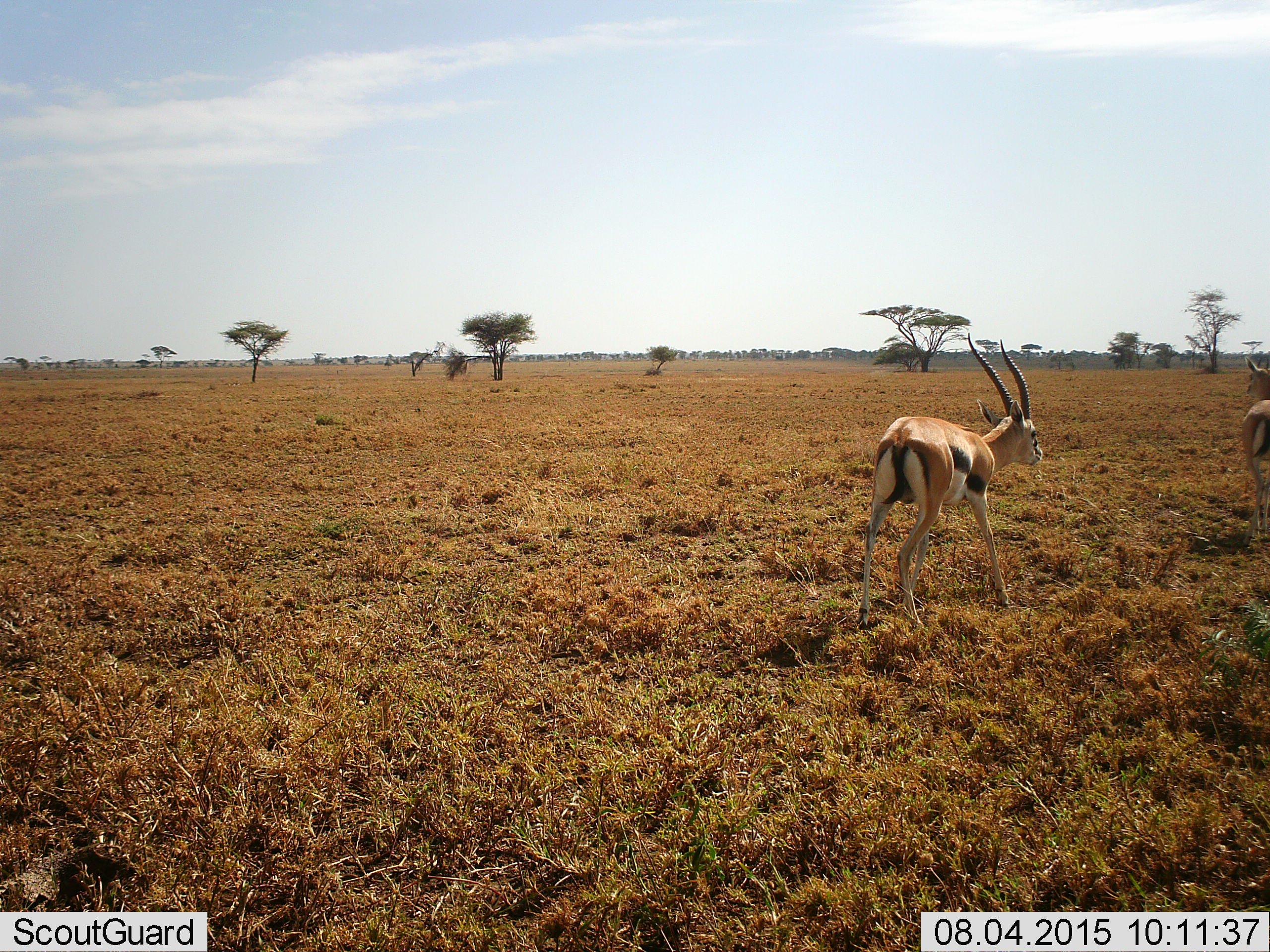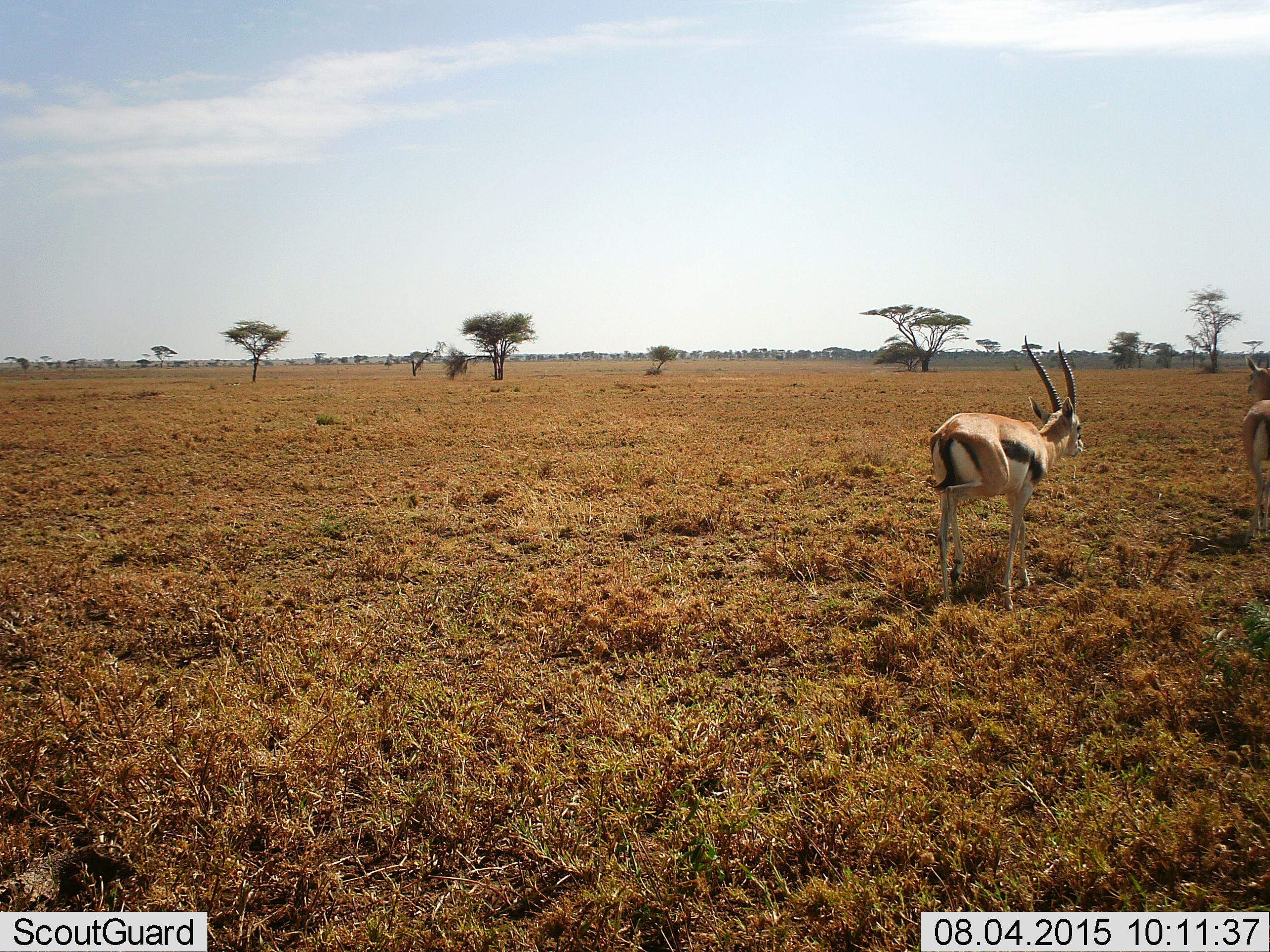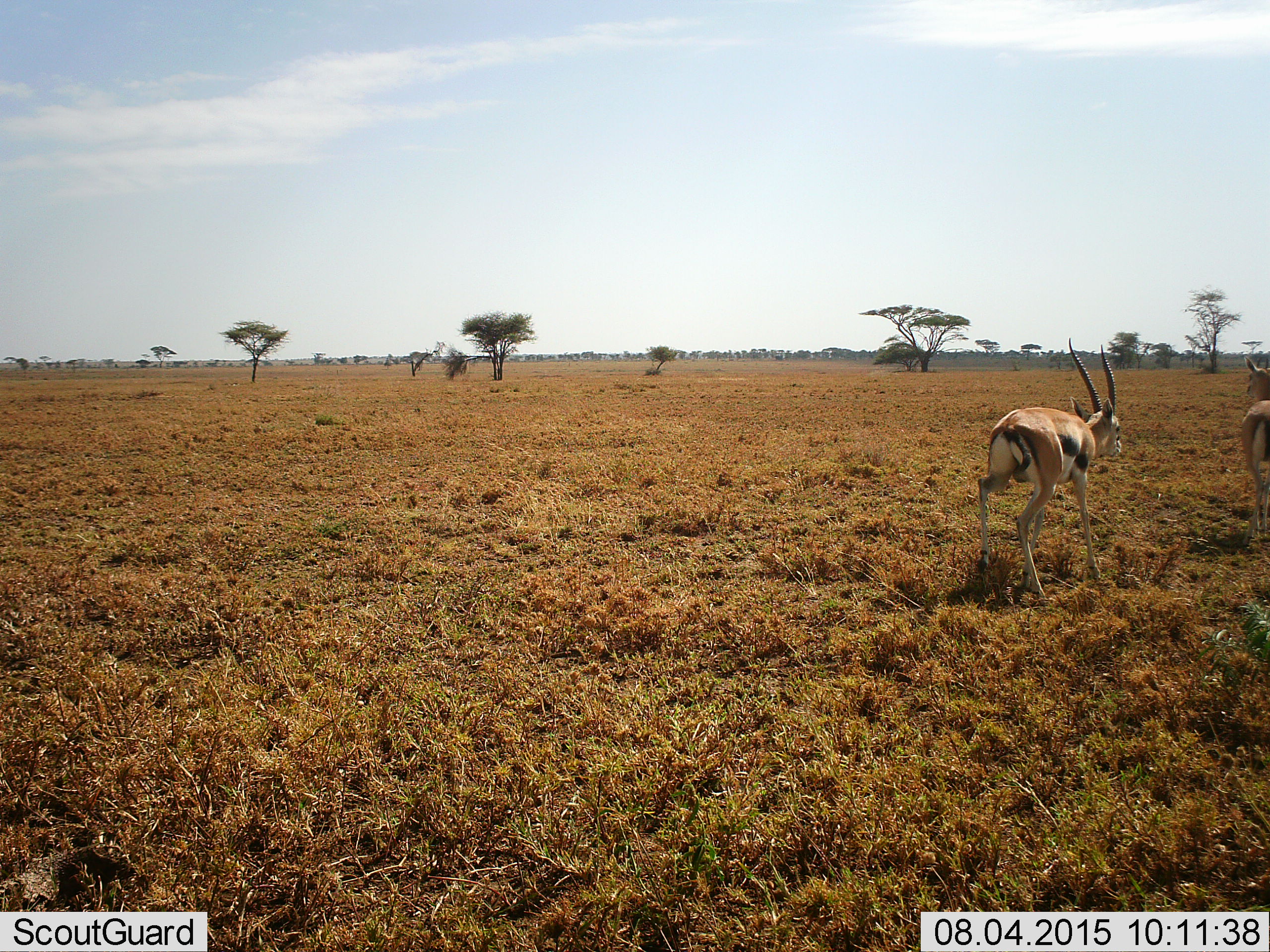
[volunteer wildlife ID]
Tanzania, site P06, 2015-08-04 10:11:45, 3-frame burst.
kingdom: Animalia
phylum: Chordata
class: Mammalia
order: Artiodactyla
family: Bovidae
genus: Eudorcas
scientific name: Eudorcas thomsonii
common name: thomson's gazelle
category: gazellethomsons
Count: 2.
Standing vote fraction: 57%.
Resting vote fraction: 0%.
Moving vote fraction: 100%.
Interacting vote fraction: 14%.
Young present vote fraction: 0%.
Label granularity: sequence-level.